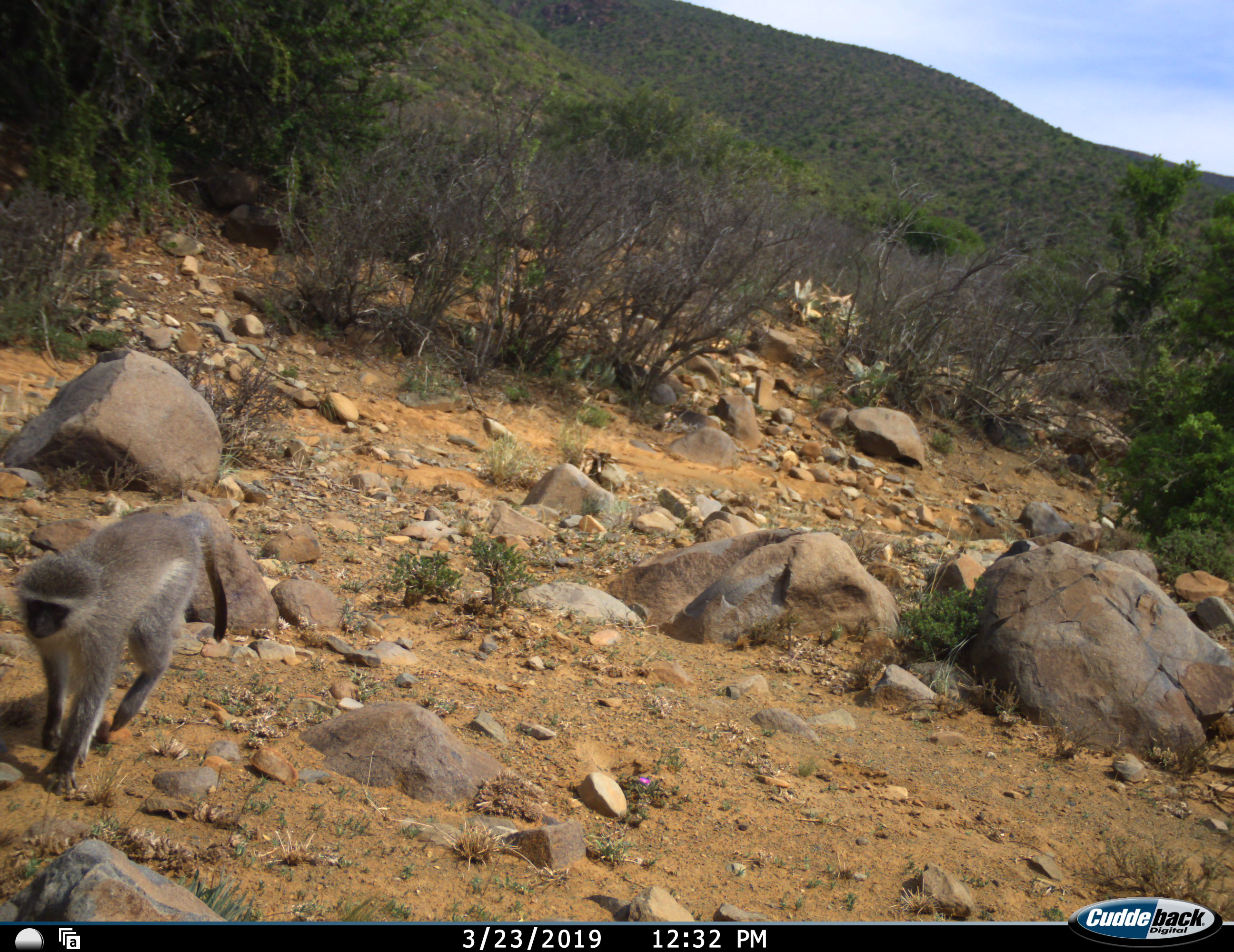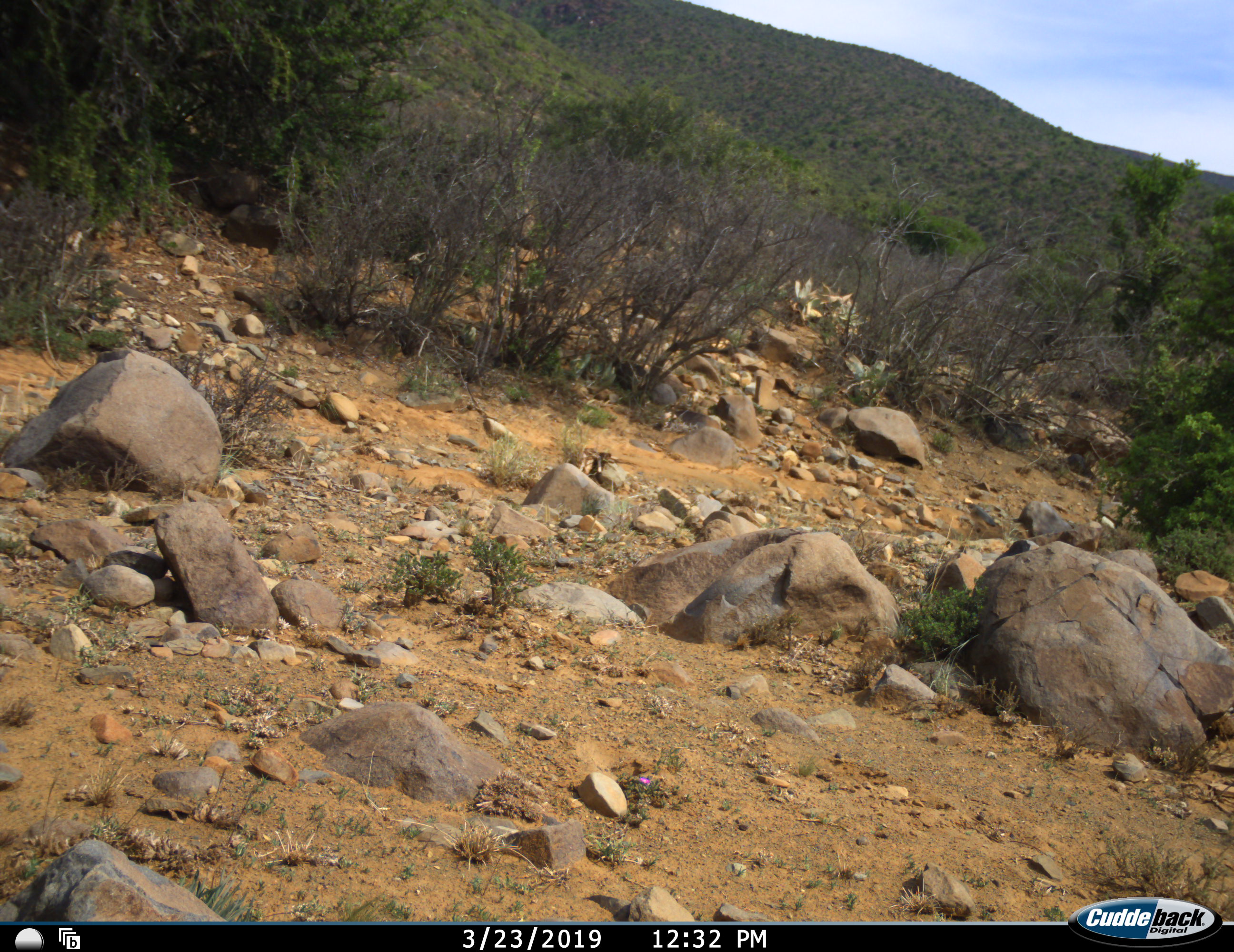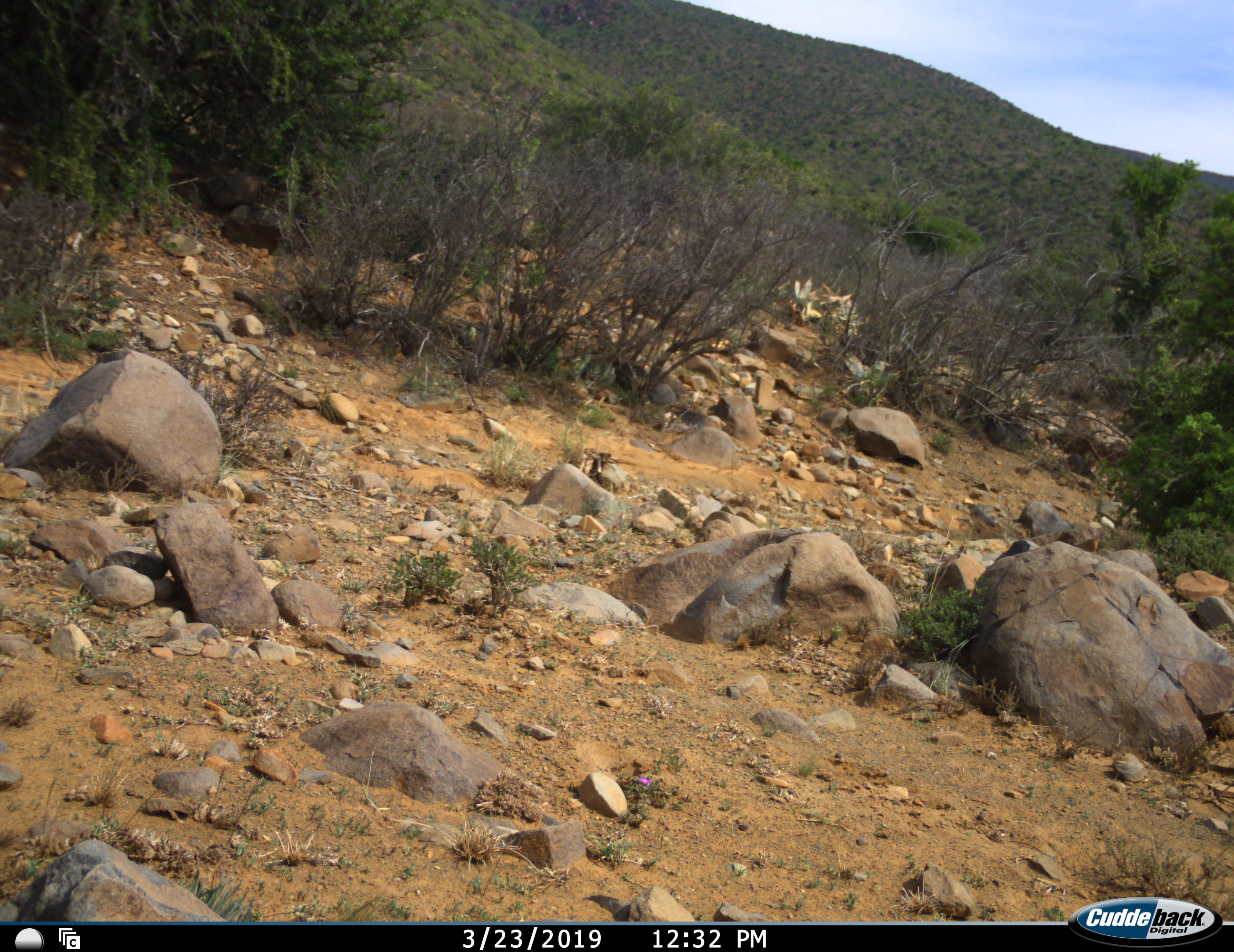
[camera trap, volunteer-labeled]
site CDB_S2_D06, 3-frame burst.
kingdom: Animalia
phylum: Chordata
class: Mammalia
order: Primates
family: Cercopithecidae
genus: Chlorocebus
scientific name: Chlorocebus pygerythrus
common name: vervet monkey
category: monkeyvervet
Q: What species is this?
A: Monkeyvervet (vervet monkey) (Chlorocebus pygerythrus).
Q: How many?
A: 1.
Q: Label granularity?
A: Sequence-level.